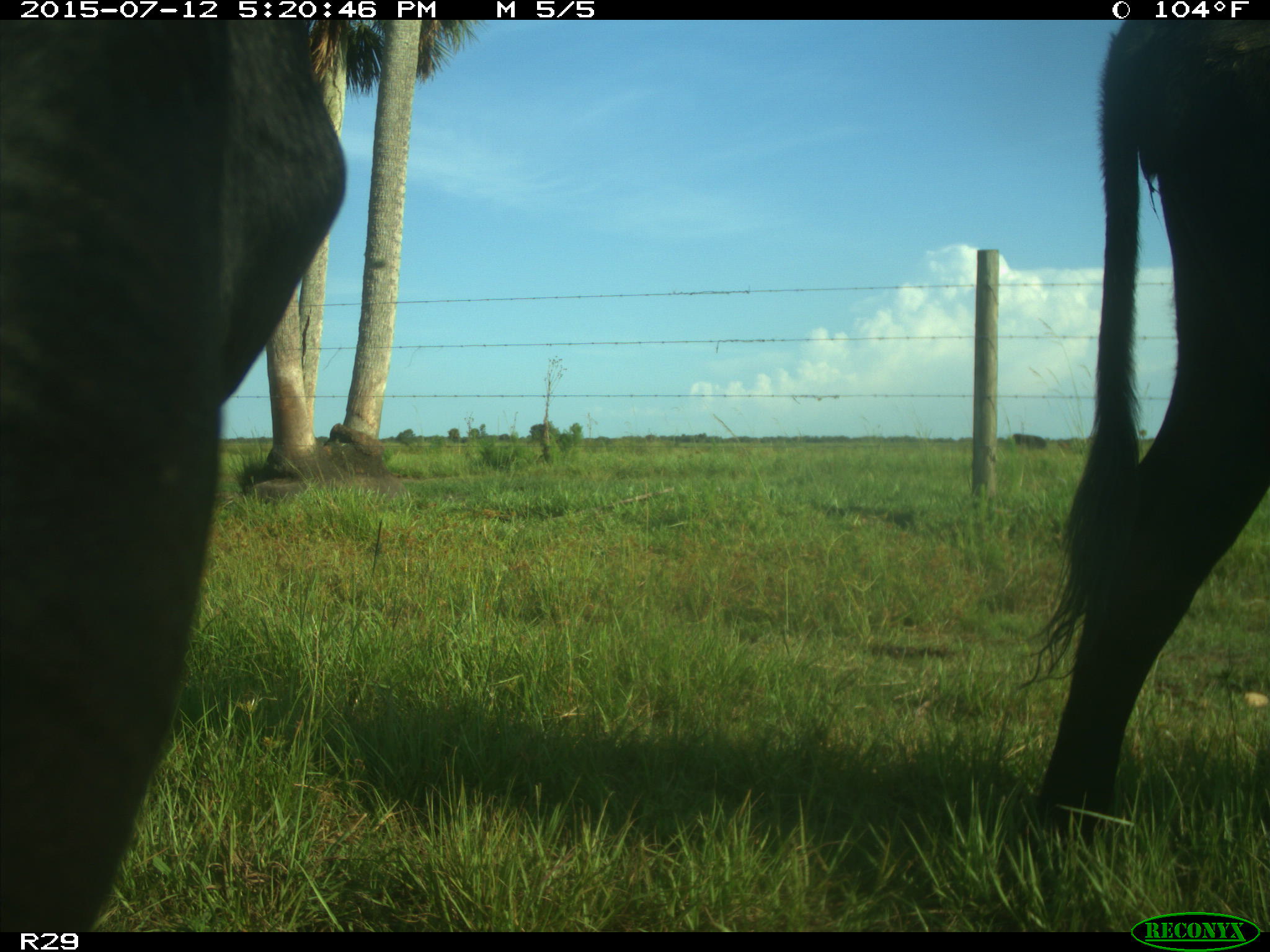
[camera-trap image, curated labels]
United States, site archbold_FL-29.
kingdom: Animalia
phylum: Chordata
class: Mammalia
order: Artiodactyla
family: Bovidae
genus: Bos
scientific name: Bos taurus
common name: domestic cow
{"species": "Bos taurus (domestic cow)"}